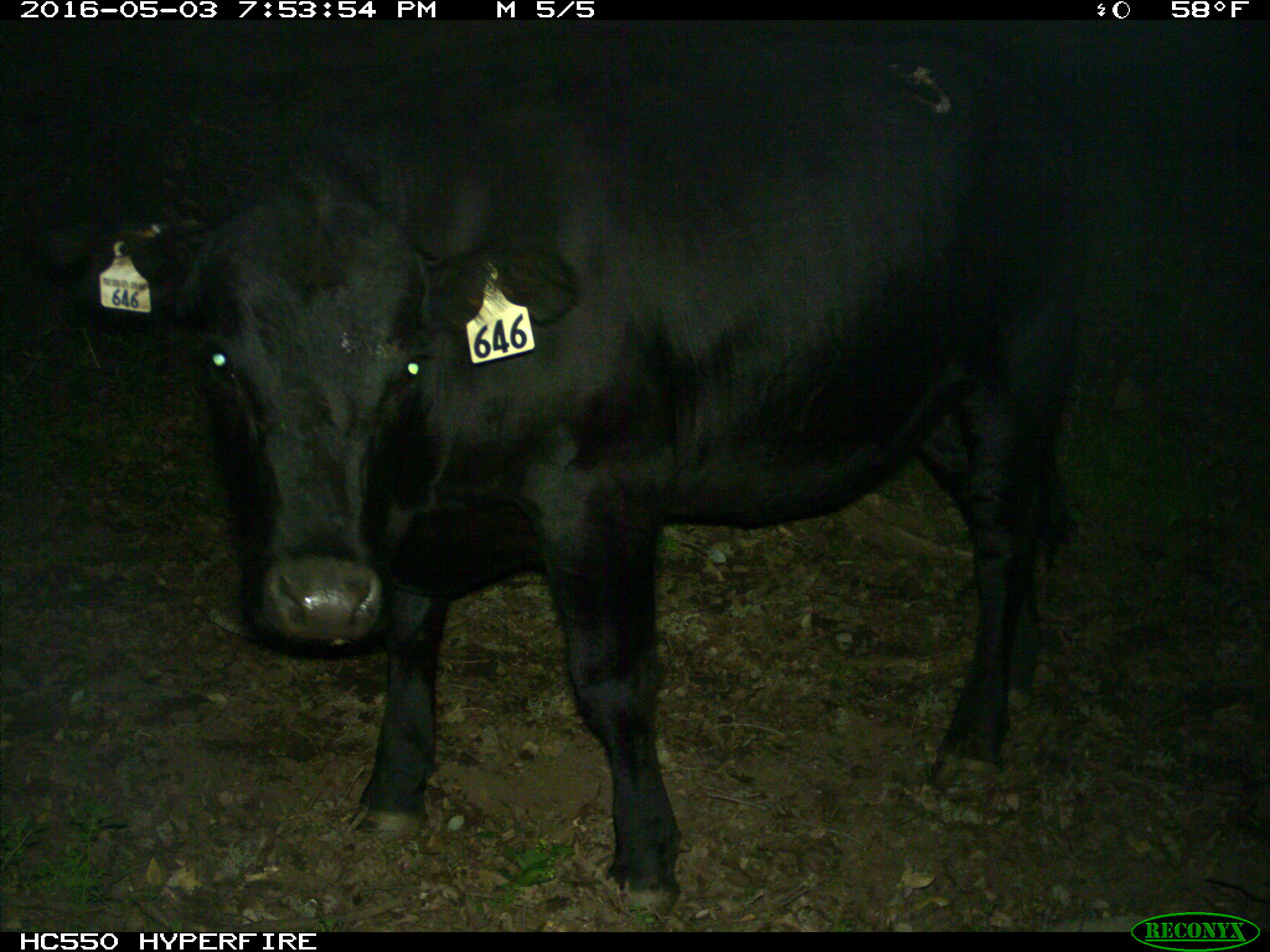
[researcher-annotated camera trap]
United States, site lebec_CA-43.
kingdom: Animalia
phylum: Chordata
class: Mammalia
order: Artiodactyla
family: Bovidae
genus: Bos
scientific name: Bos taurus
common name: domestic cow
Bos taurus (domestic cow).